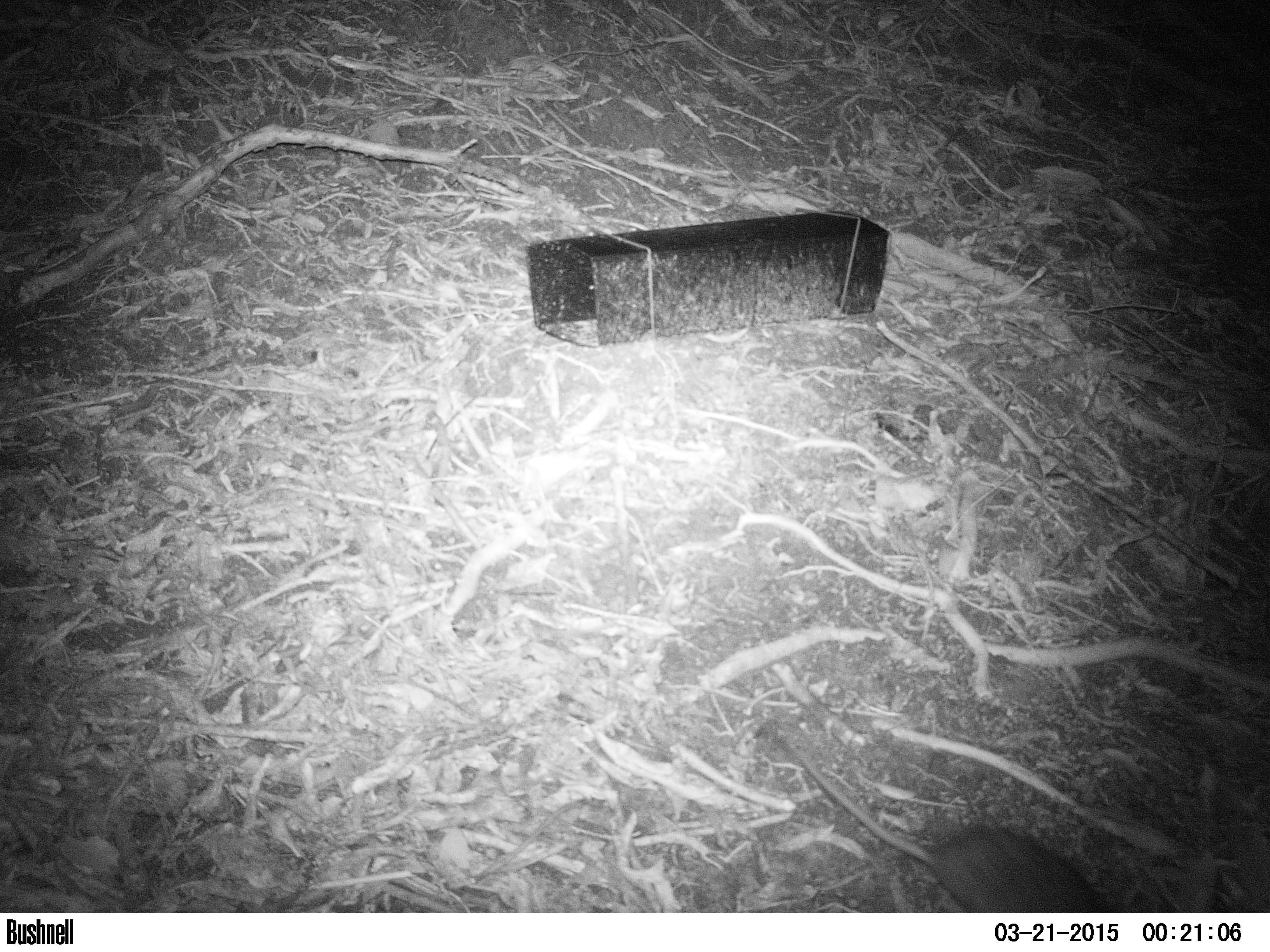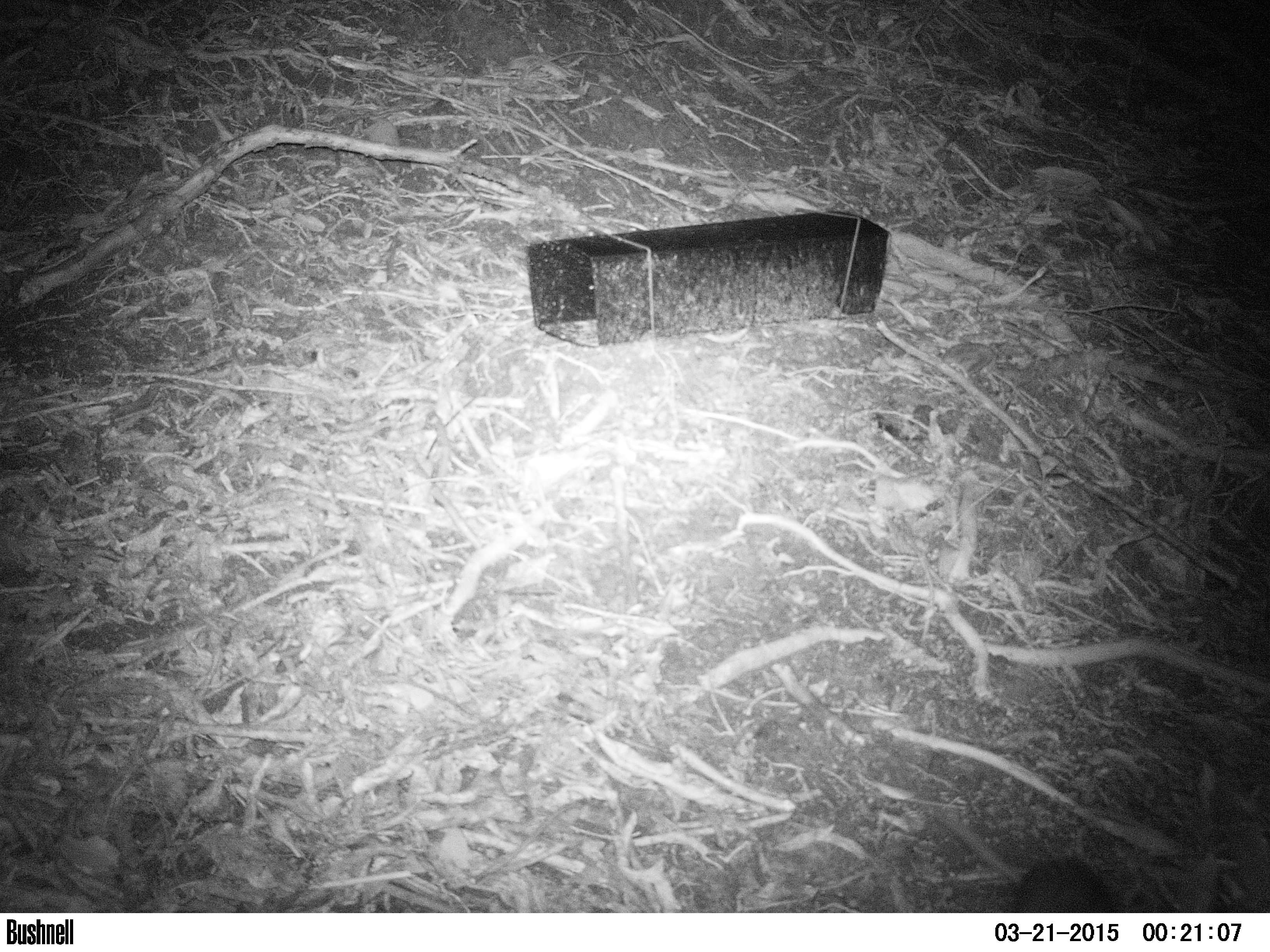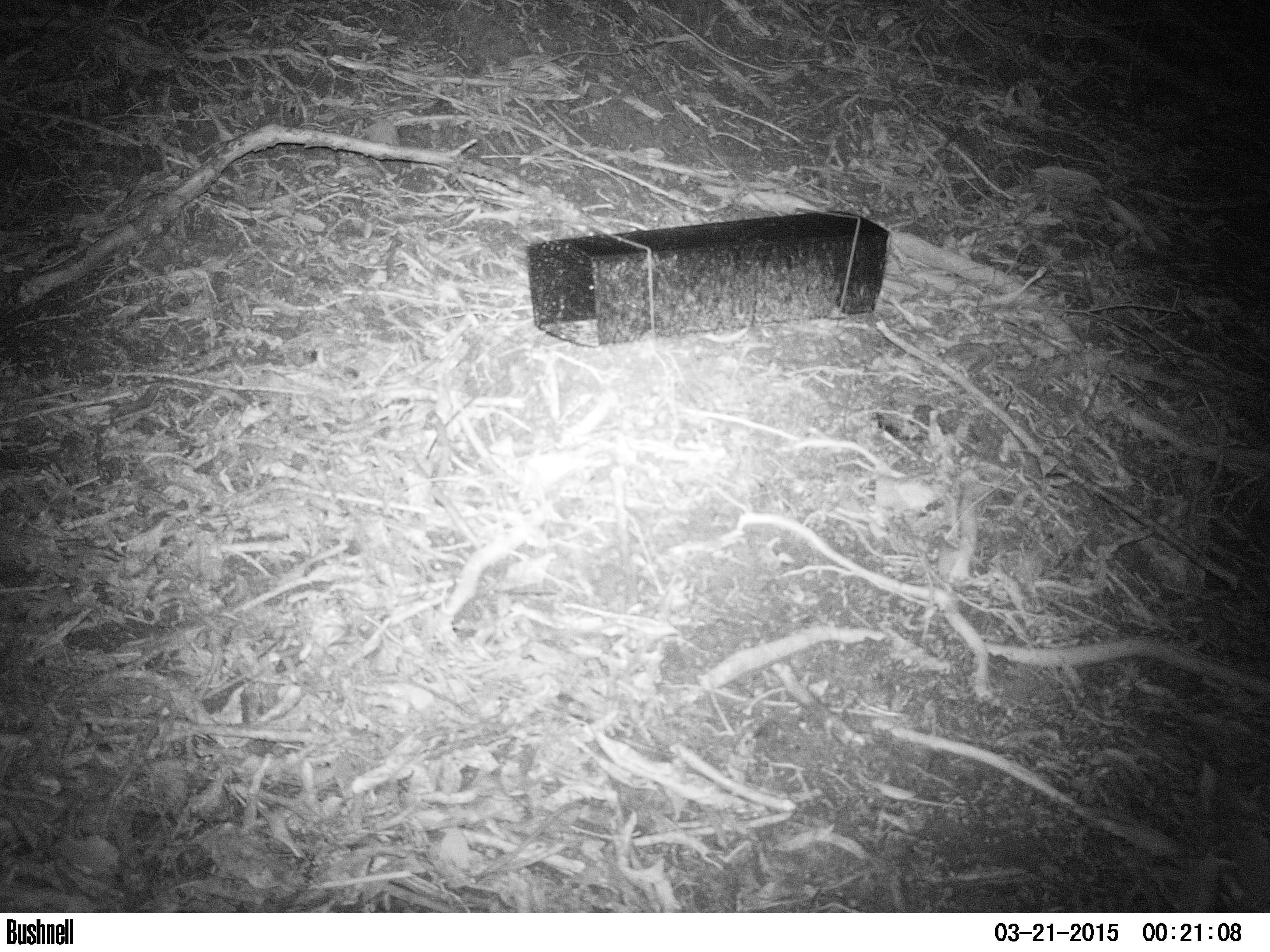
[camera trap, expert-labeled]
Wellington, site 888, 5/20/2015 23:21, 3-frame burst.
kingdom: Animalia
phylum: Chordata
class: Mammalia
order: Rodentia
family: Muridae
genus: Rattus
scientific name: Rattus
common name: rat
Rat (Rattus).